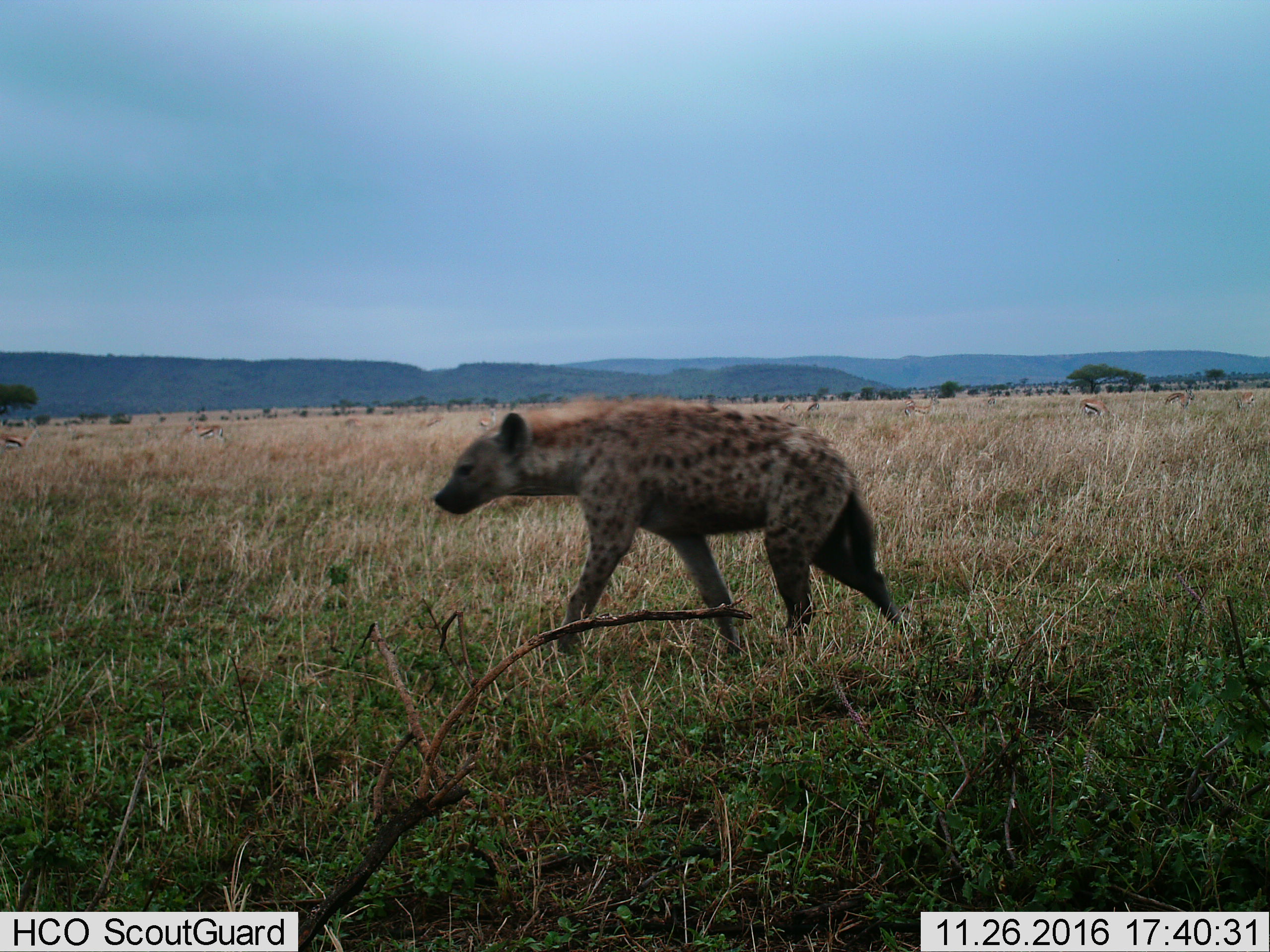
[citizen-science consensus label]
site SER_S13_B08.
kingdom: Animalia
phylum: Chordata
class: Mammalia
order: Carnivora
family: Hyaenidae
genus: Crocuta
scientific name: Crocuta crocuta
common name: spotted hyena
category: hyenaspotted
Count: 1.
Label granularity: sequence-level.